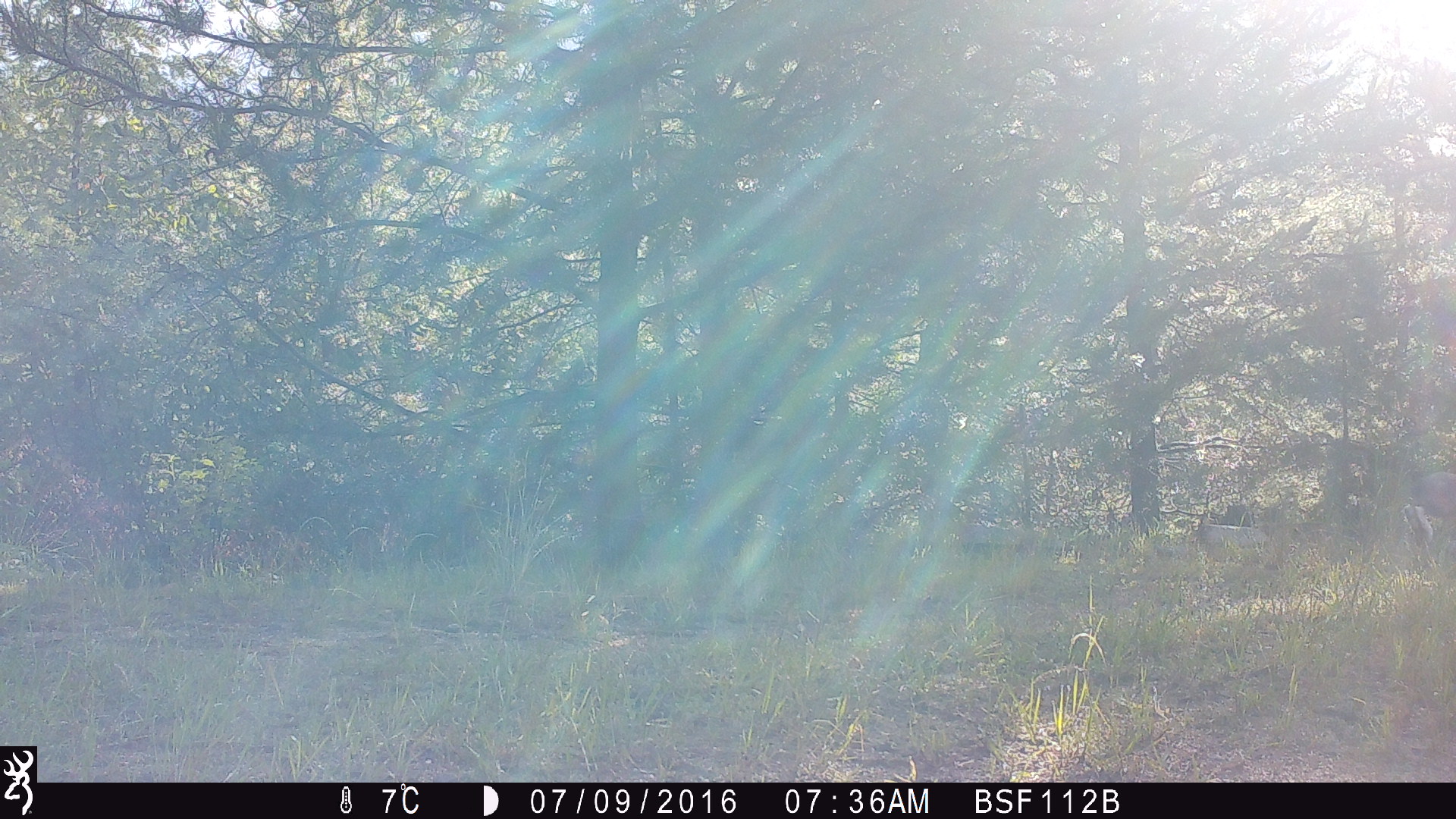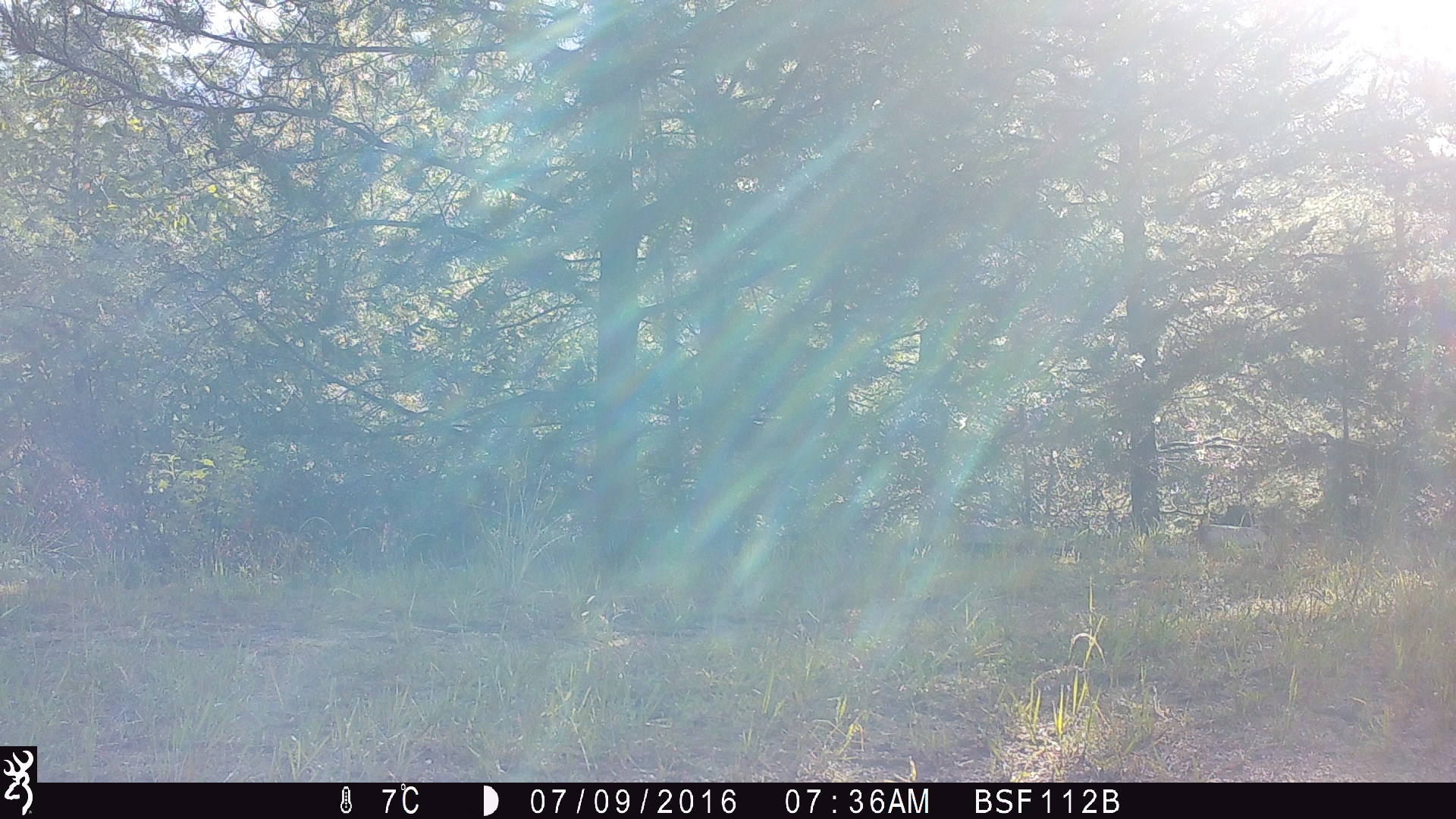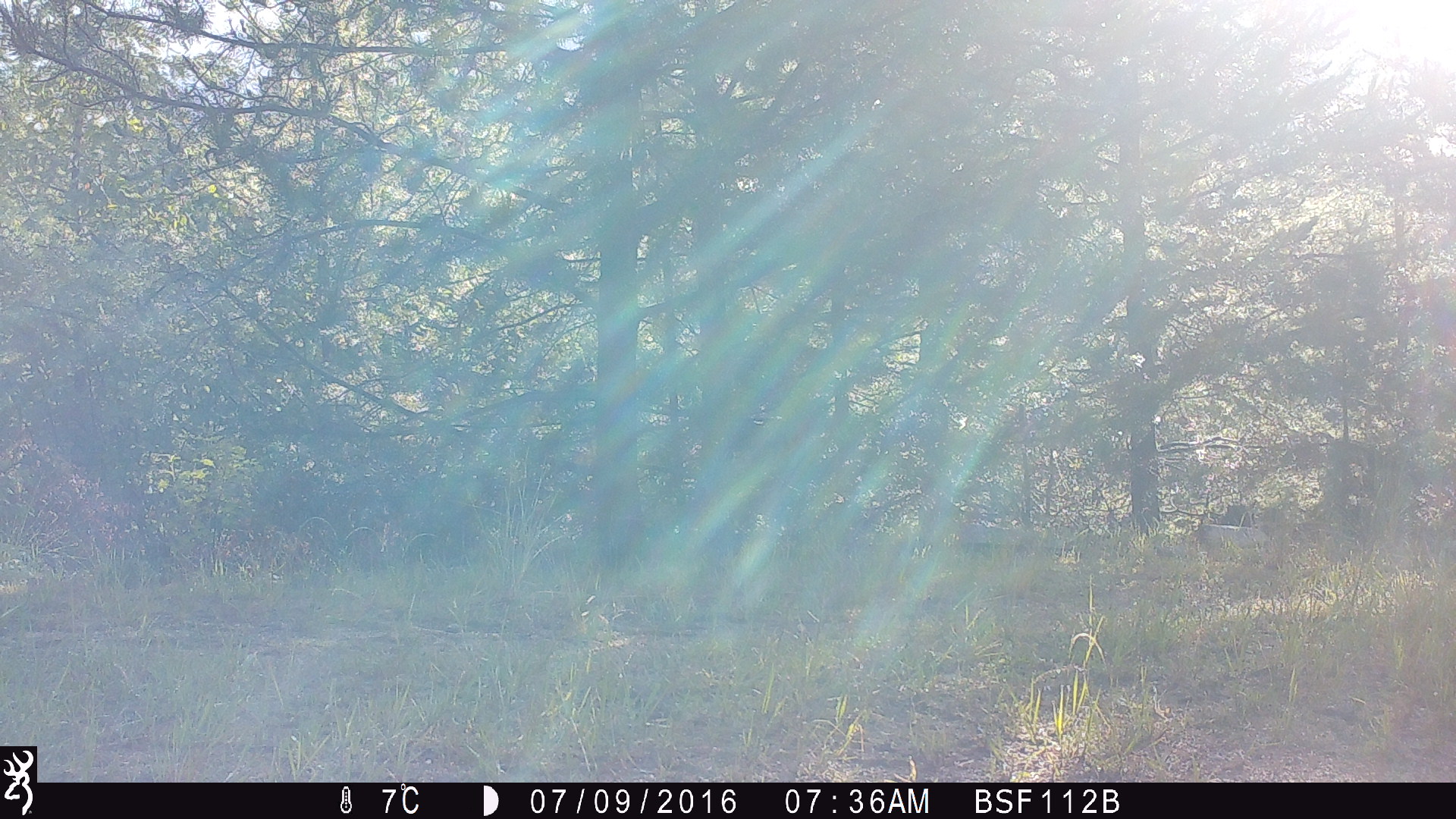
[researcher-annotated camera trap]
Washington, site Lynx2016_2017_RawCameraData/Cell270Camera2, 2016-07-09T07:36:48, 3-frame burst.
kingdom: Animalia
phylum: Chordata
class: Mammalia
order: Lagomorpha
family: Leporidae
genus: Lepus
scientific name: Lepus americanus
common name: snowshoe hare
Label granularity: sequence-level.